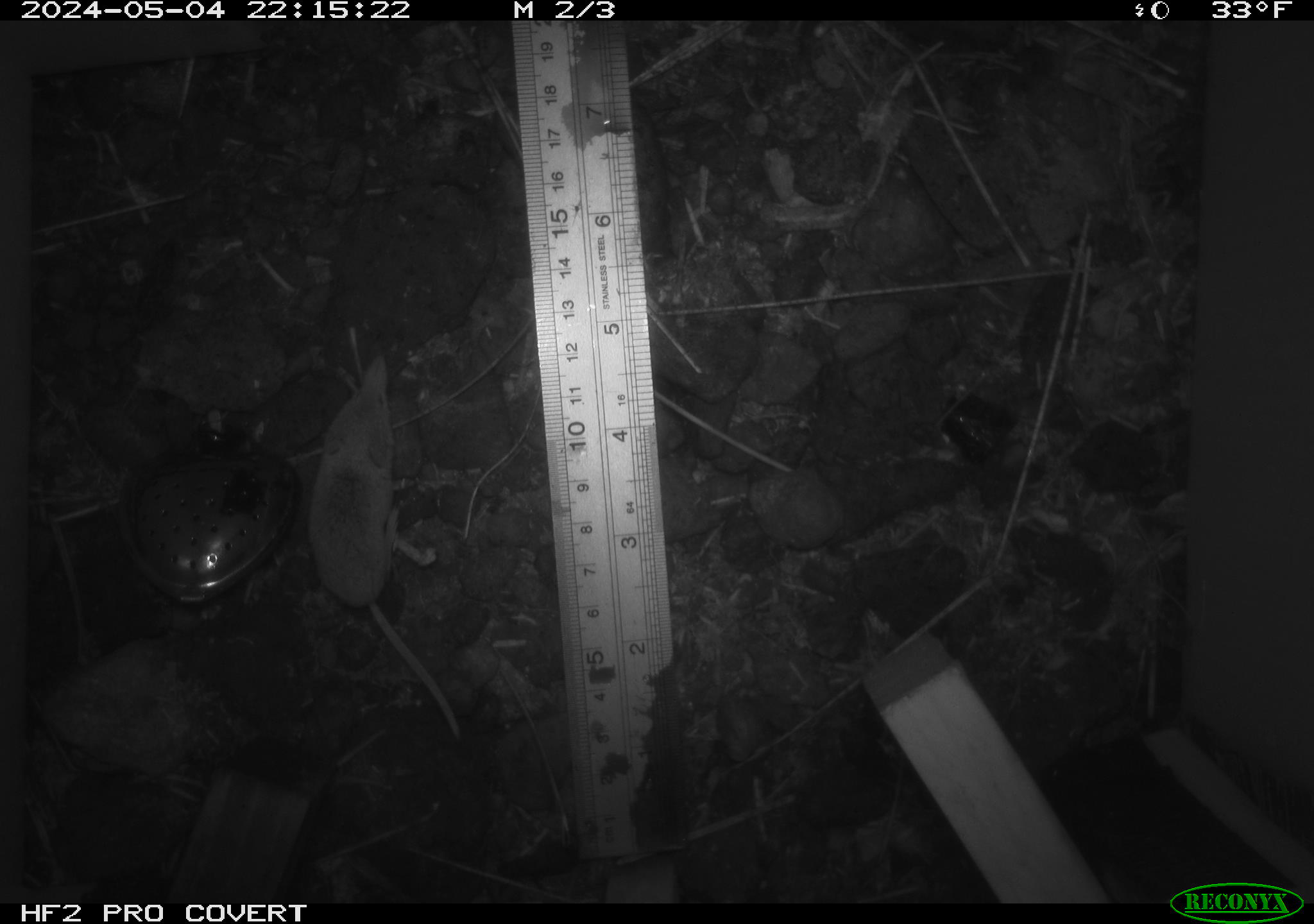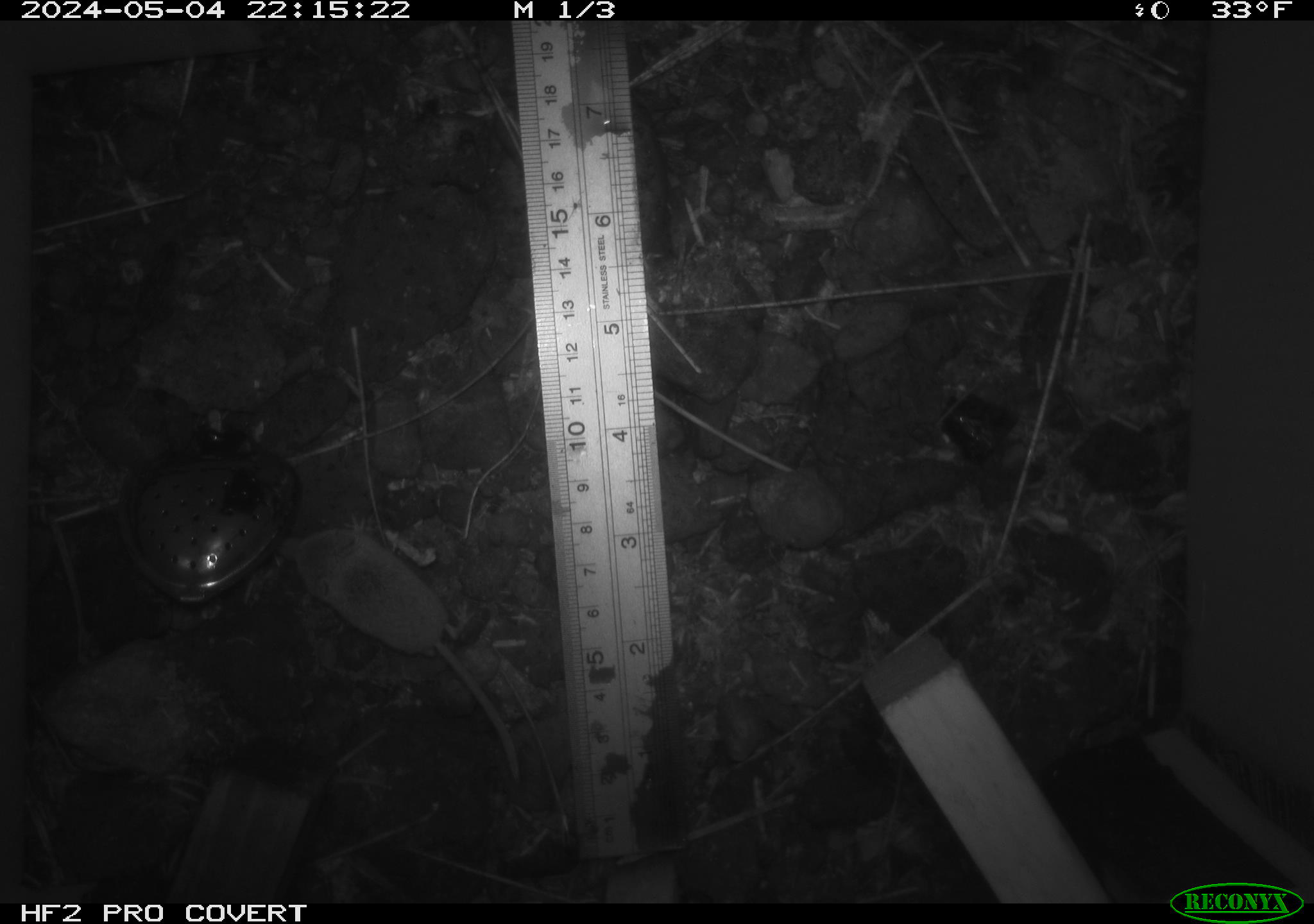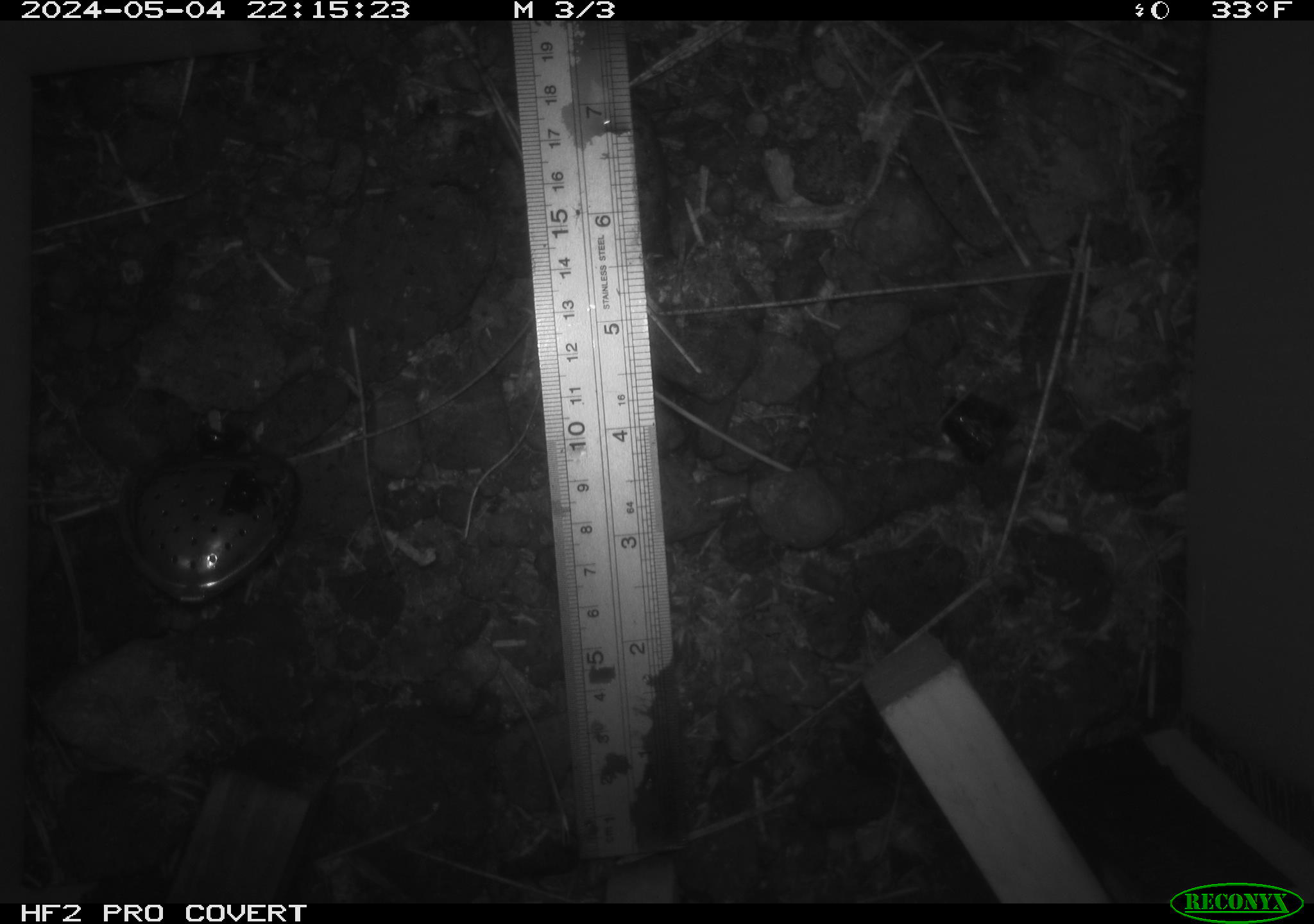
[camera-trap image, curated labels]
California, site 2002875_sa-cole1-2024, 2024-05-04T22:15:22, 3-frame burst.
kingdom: Animalia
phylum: Chordata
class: Mammalia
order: Eulipotyphla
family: Soricidae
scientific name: Soricidae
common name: shrews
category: soricidae family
Soricidae family (shrews) (Soricidae).